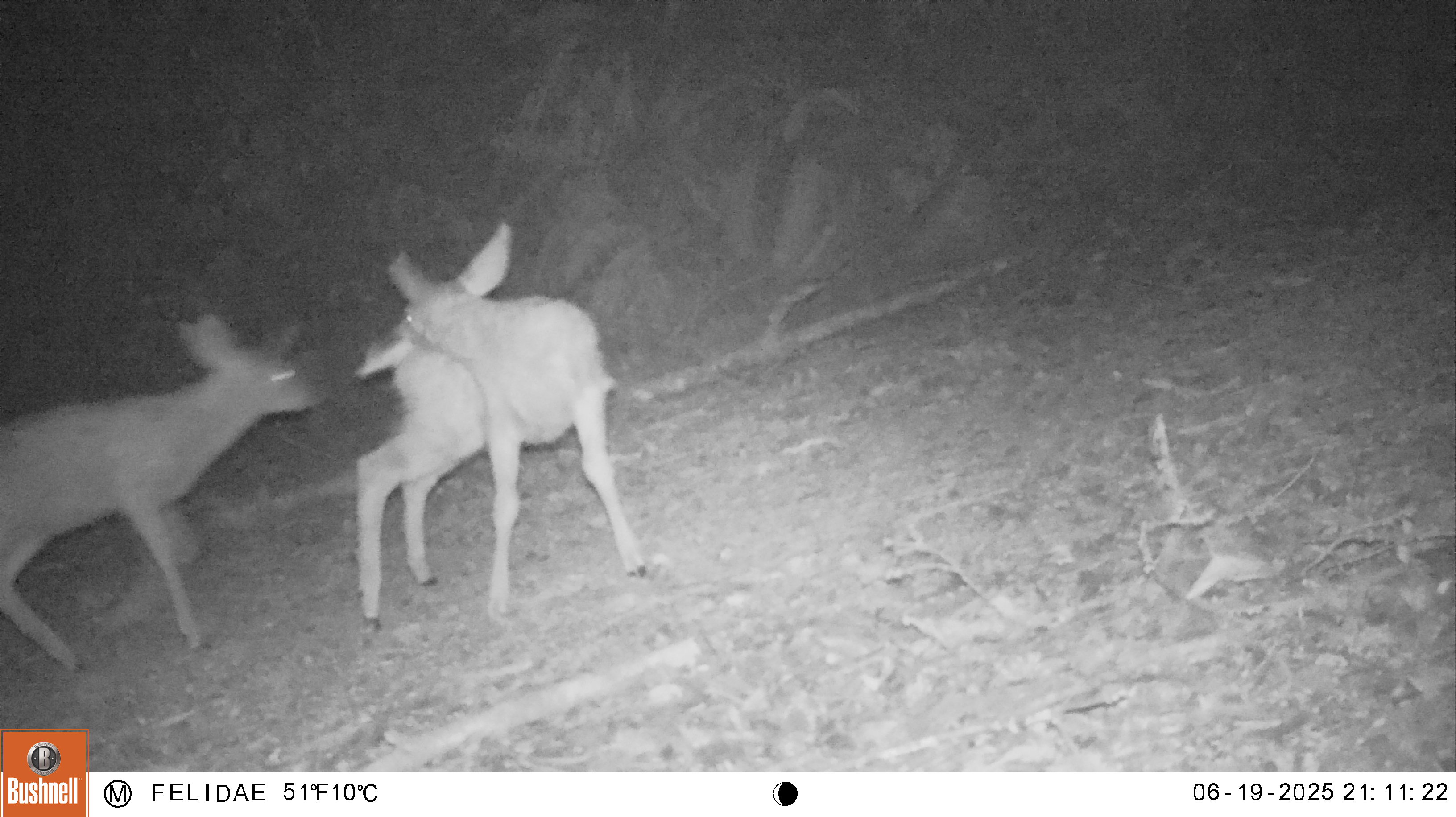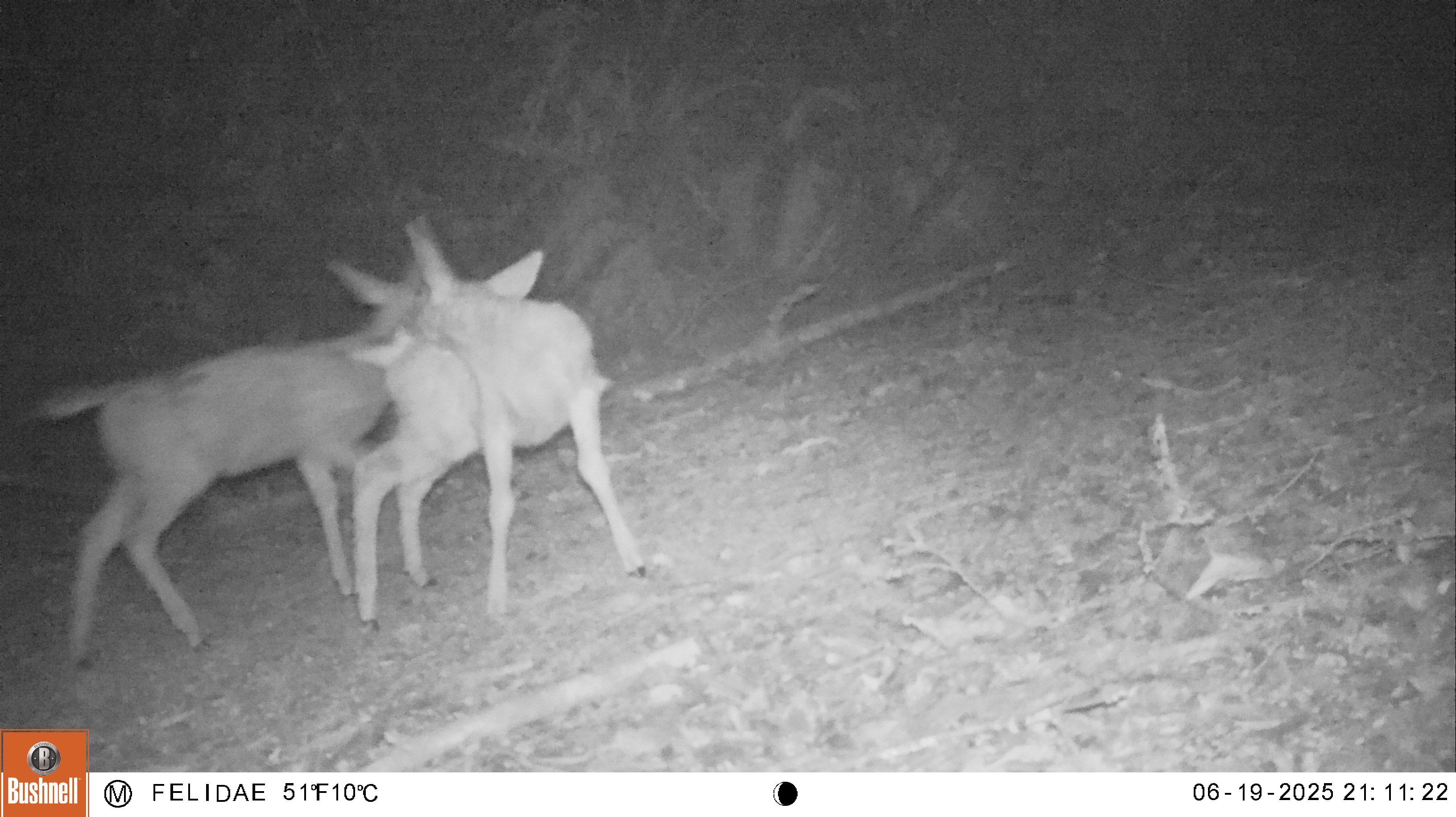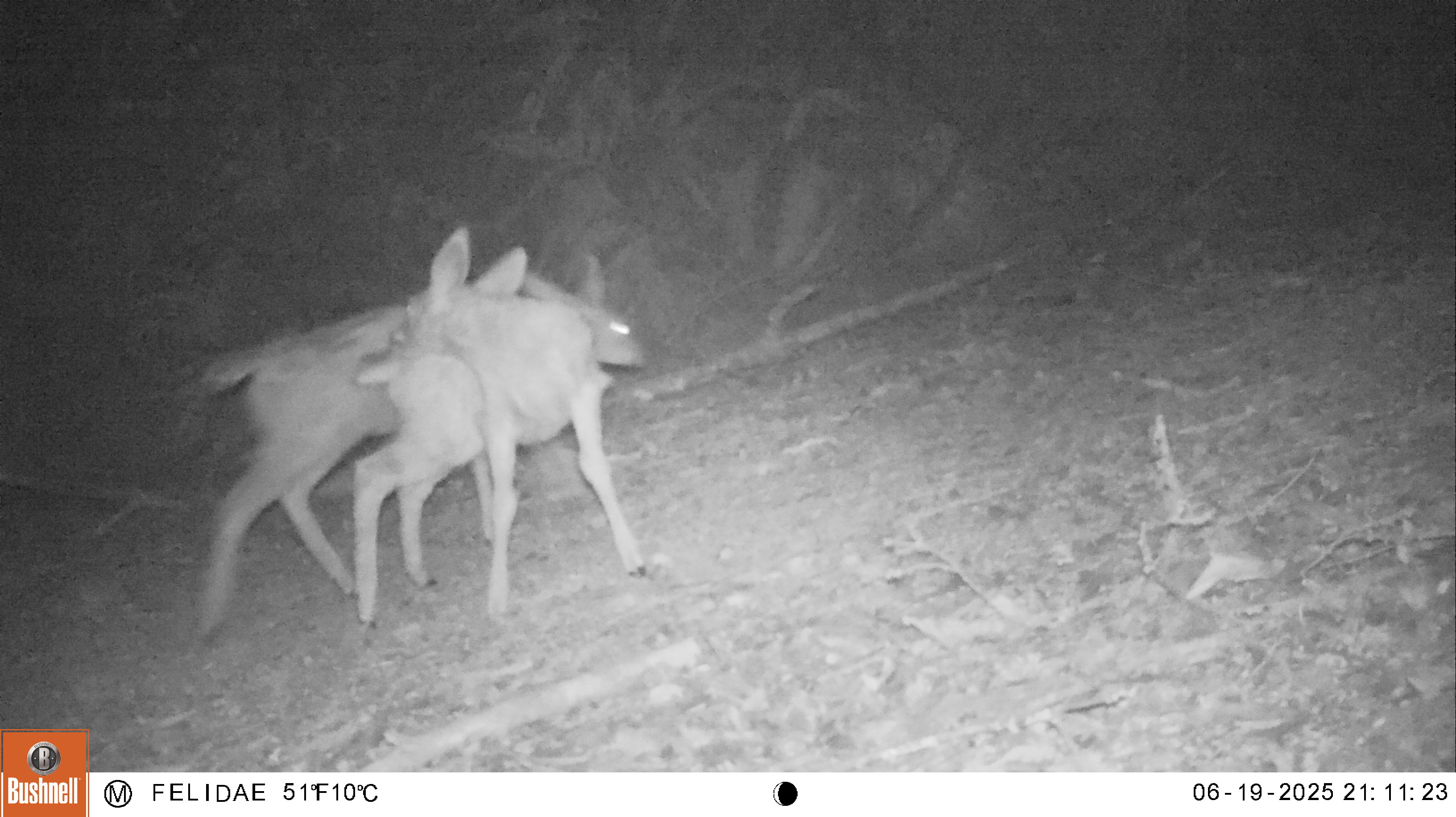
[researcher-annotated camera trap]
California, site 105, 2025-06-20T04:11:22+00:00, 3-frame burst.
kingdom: Animalia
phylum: Chordata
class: Mammalia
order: Artiodactyla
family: Cervidae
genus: Odocoileus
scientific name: Odocoileus hemionus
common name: mule deer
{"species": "mule deer (Odocoileus hemionus)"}